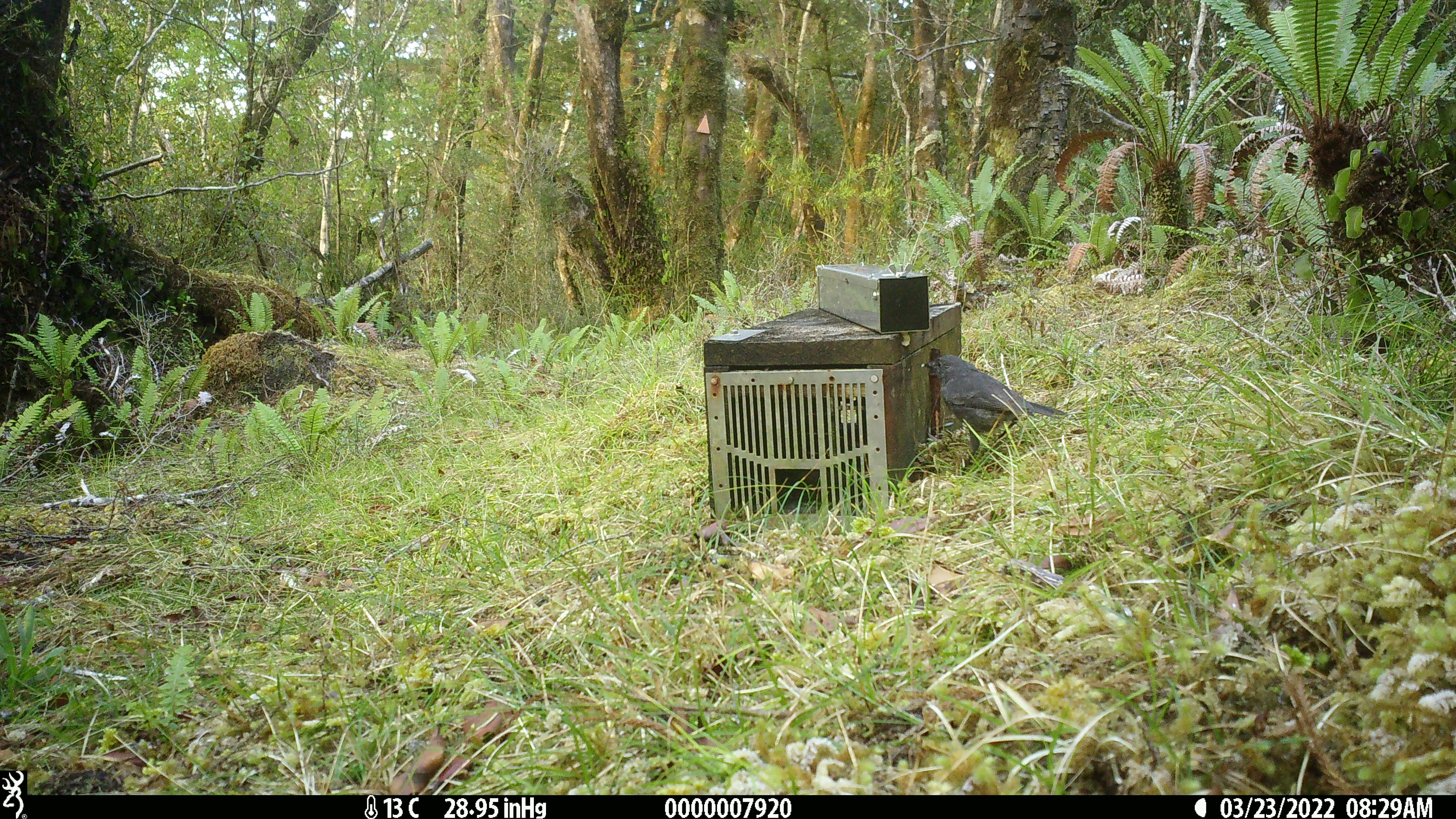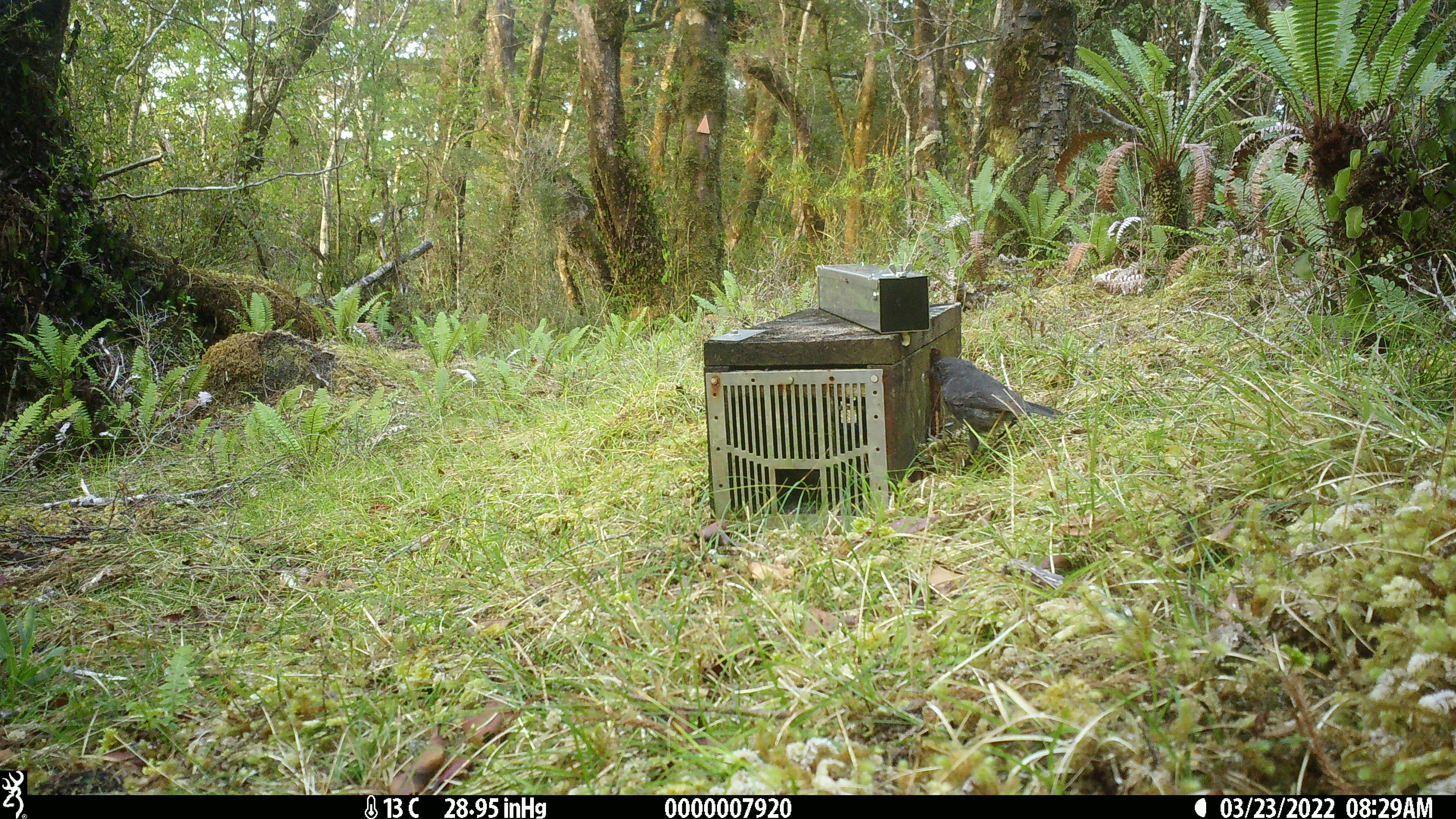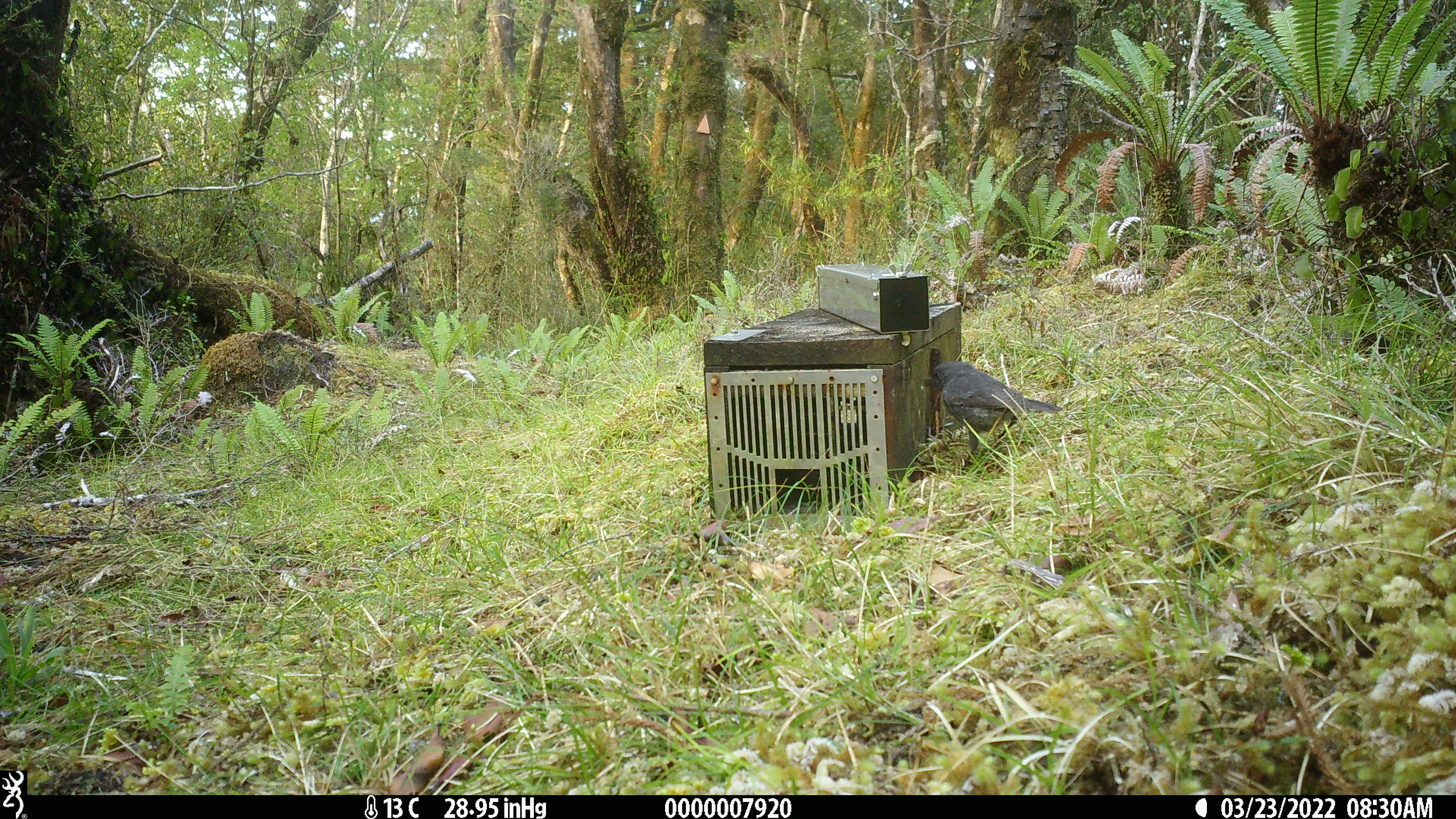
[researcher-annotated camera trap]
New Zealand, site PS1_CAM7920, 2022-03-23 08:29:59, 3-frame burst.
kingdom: Animalia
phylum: Chordata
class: Aves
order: Passeriformes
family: Petroicidae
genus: Petroica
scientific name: Petroica australis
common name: new zealand robin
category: robin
Robin (new zealand robin) (Petroica australis).